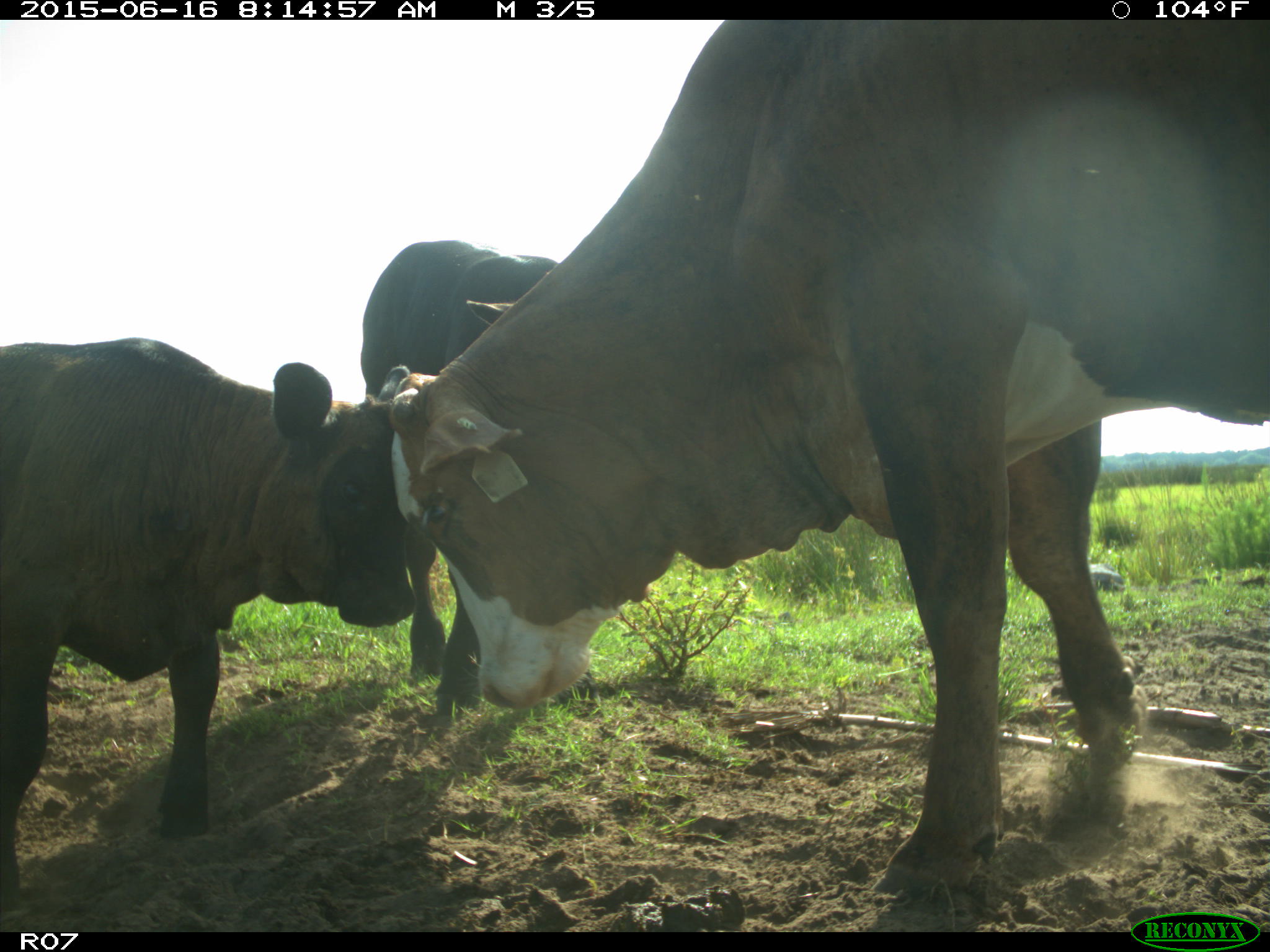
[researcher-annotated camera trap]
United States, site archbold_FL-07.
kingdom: Animalia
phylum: Chordata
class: Mammalia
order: Artiodactyla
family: Bovidae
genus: Bos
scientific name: Bos taurus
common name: domestic cow